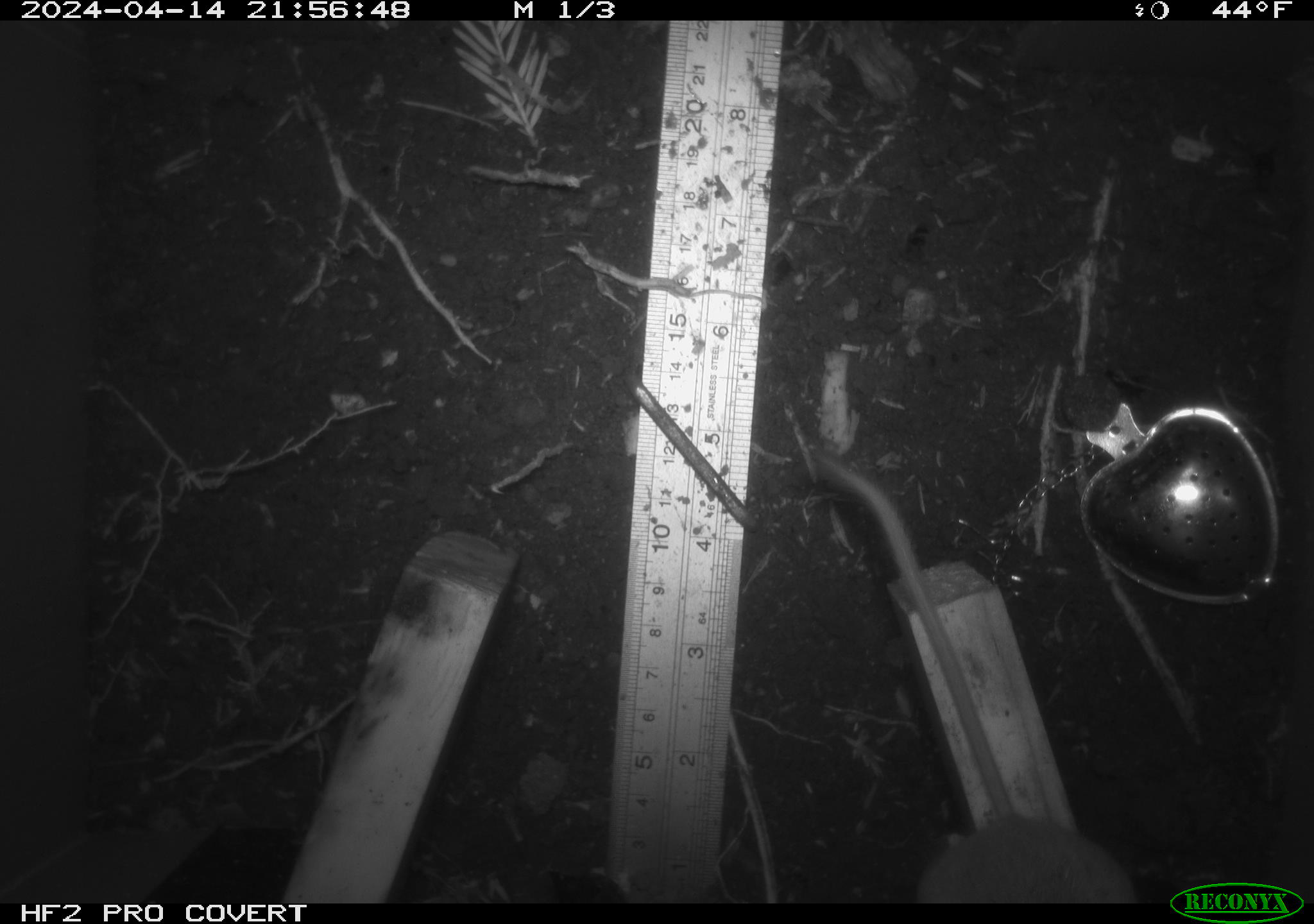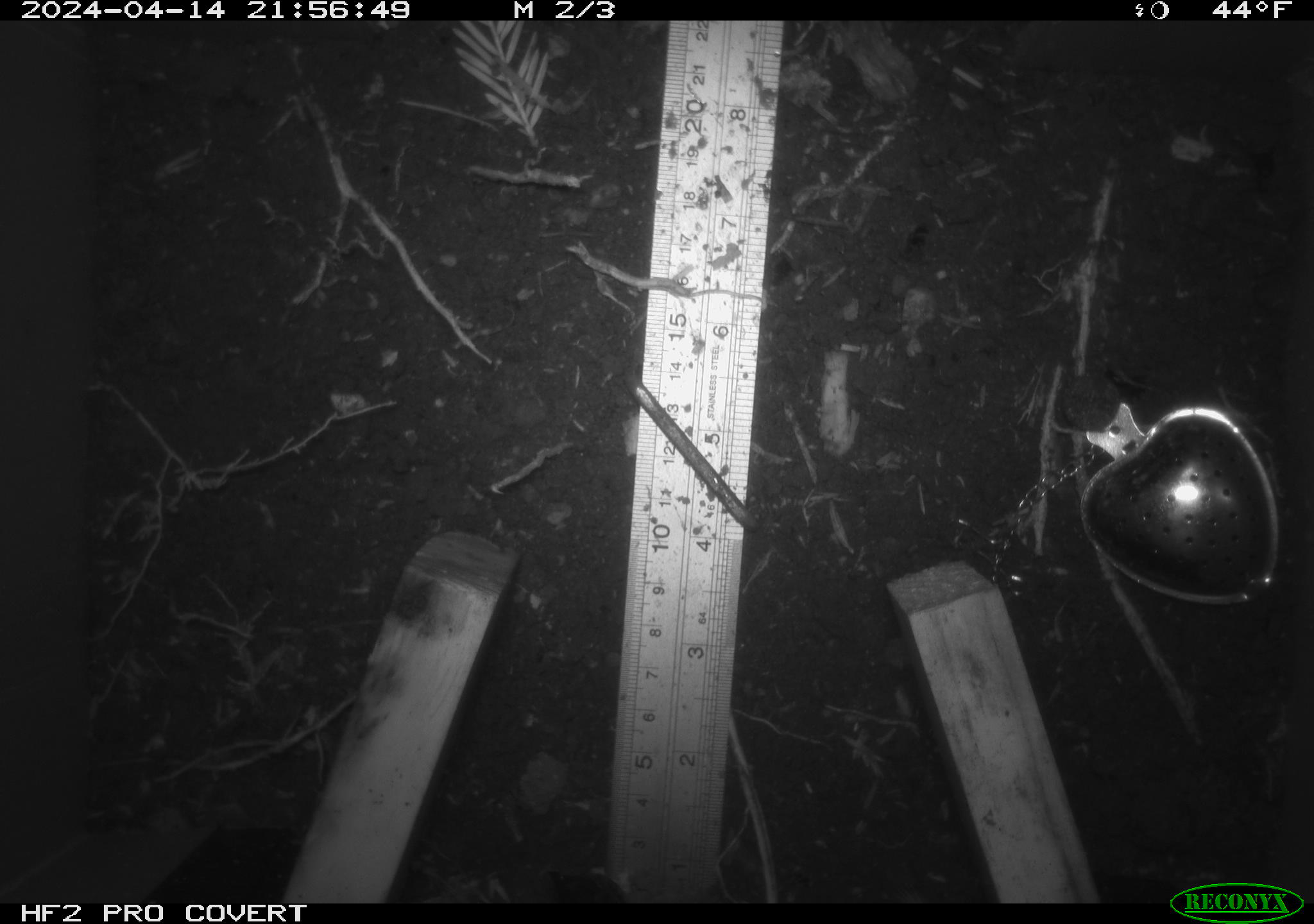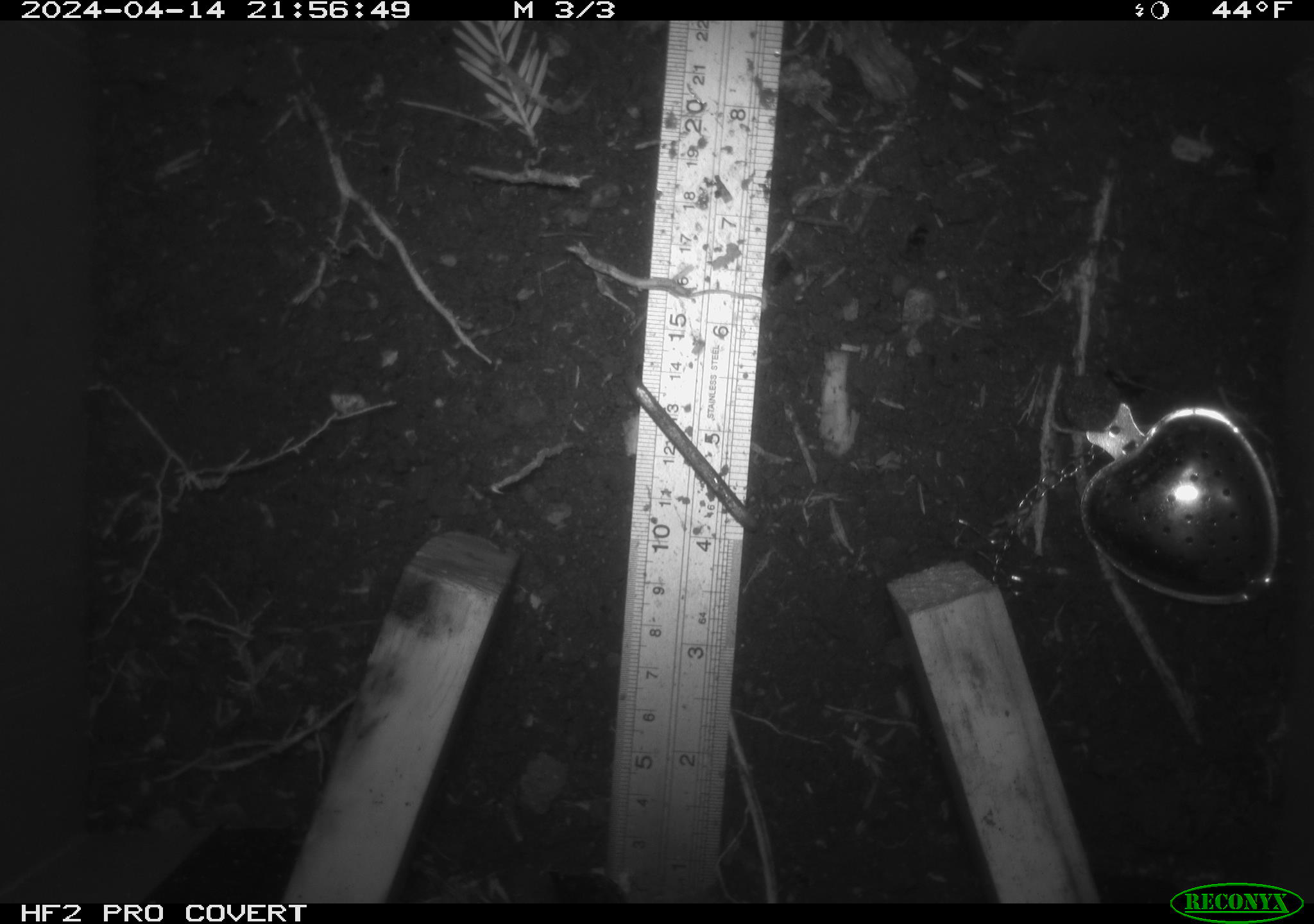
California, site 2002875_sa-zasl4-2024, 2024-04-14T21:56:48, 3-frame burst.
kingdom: Animalia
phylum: Chordata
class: Mammalia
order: Rodentia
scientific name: Rodentia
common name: mouse species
Mouse species (Rodentia).